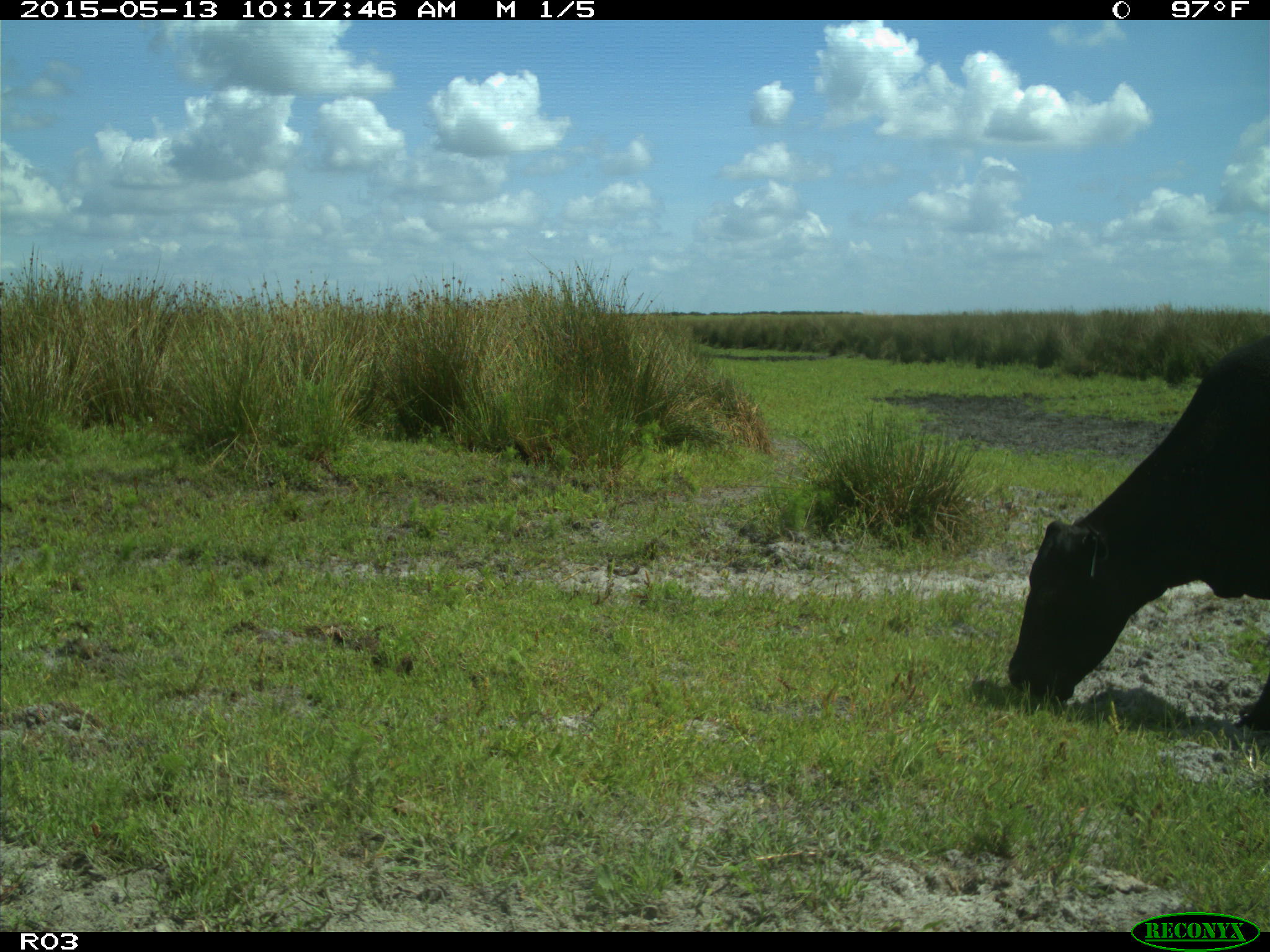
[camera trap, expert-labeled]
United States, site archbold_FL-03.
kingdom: Animalia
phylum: Chordata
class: Mammalia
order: Artiodactyla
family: Bovidae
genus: Bos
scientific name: Bos taurus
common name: domestic cow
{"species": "Bos taurus (domestic cow)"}